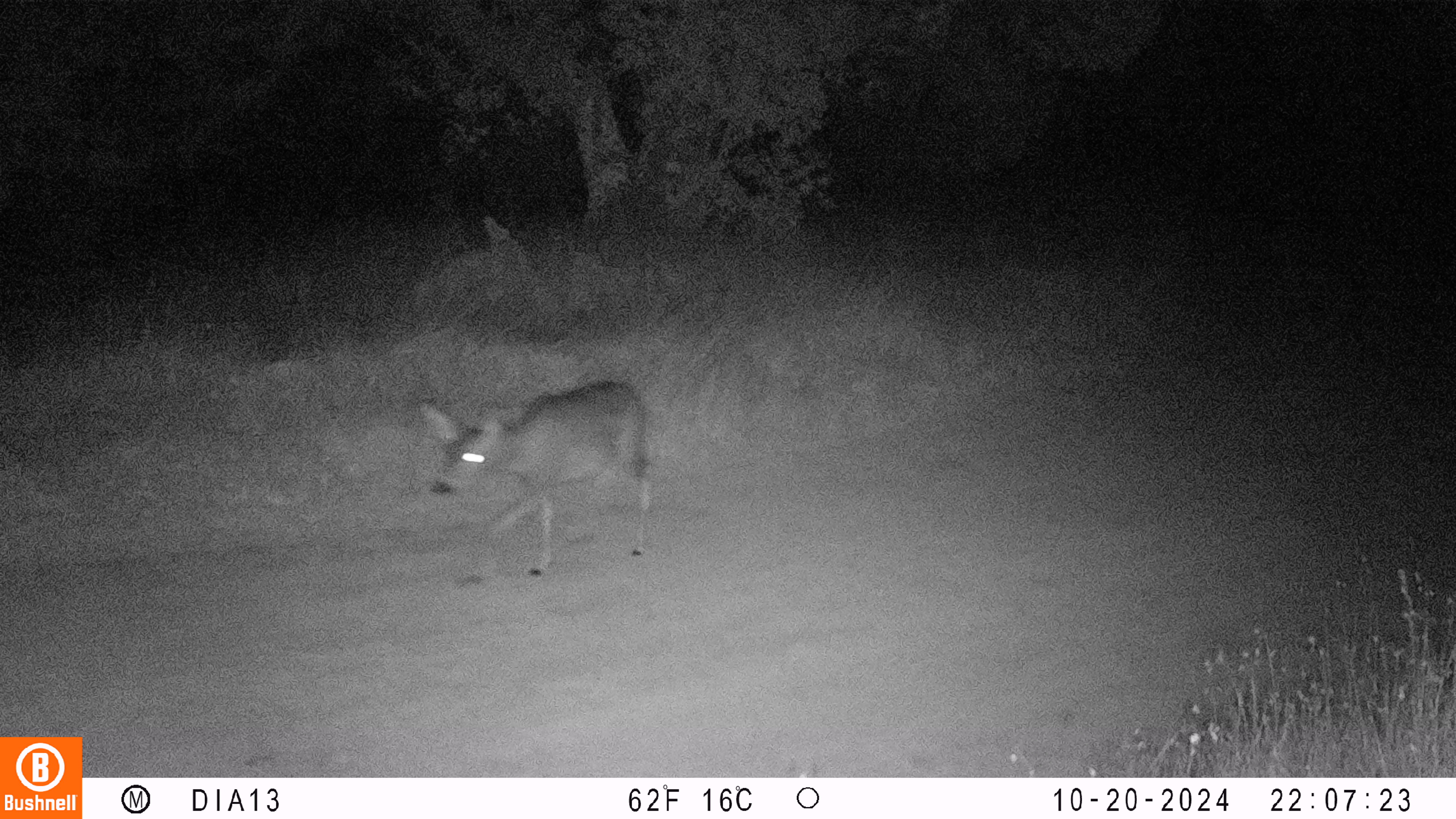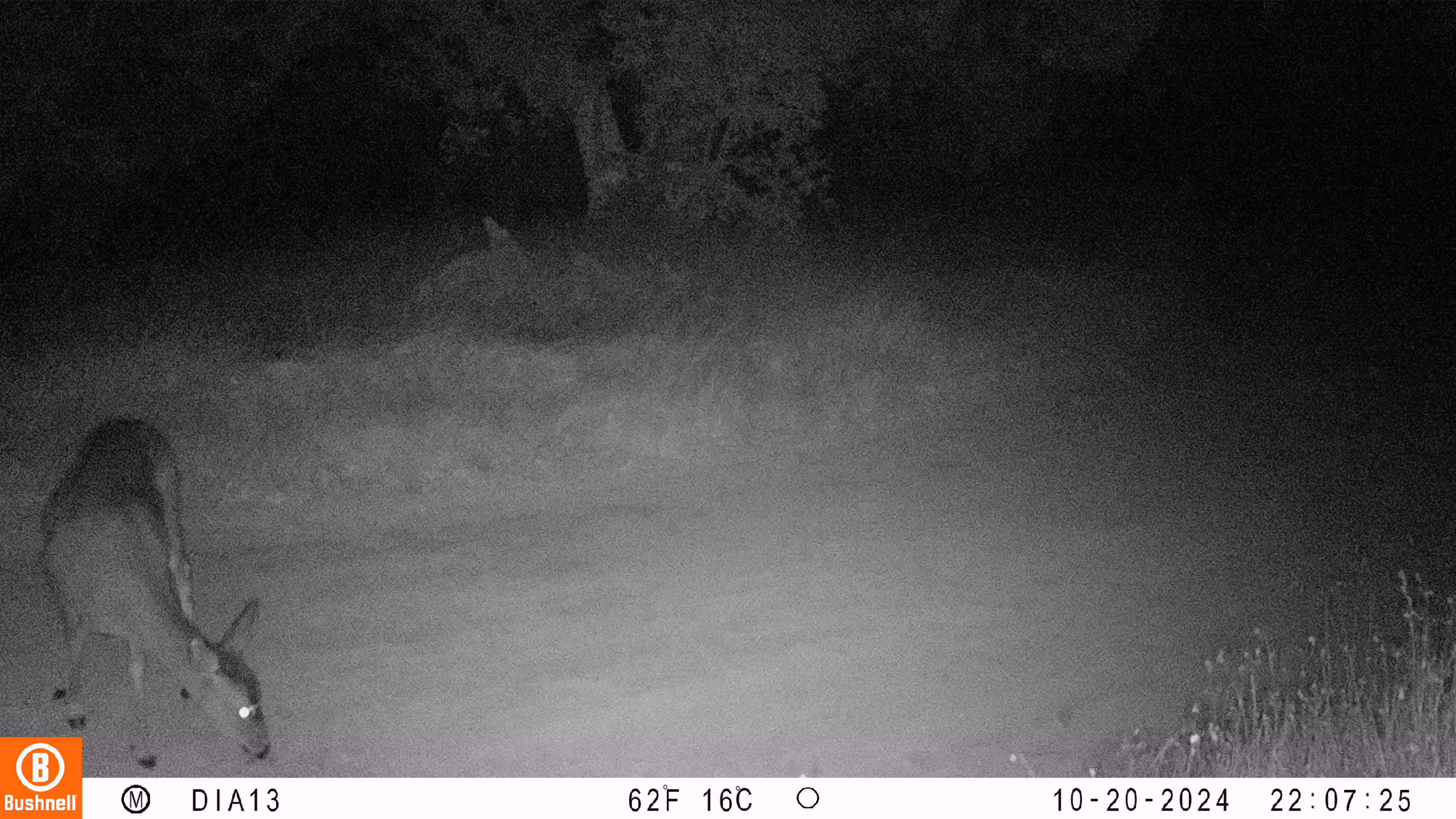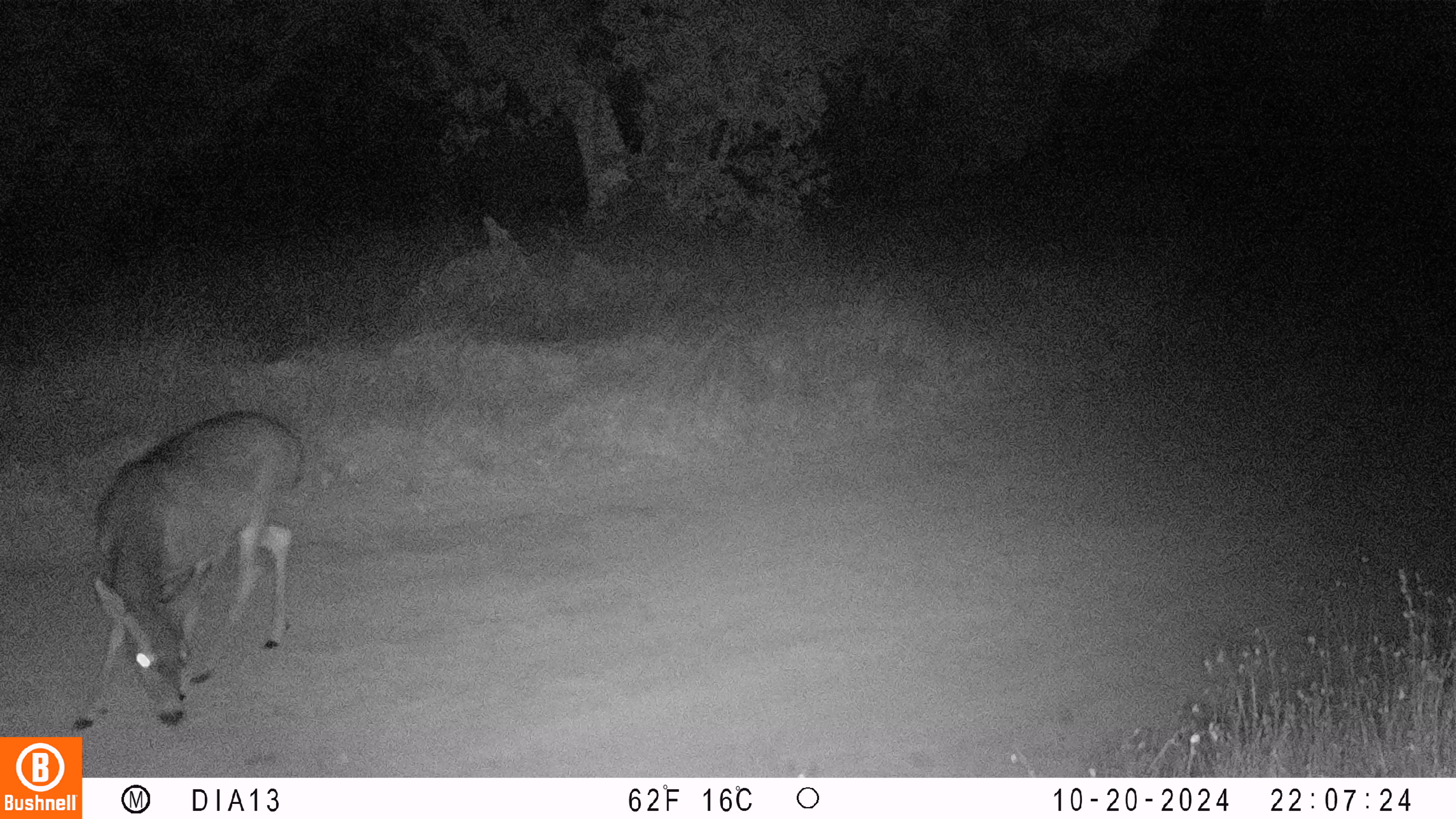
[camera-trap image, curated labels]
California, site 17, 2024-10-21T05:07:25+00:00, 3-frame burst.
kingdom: Animalia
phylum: Chordata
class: Mammalia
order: Artiodactyla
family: Cervidae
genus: Odocoileus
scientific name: Odocoileus hemionus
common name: mule deer